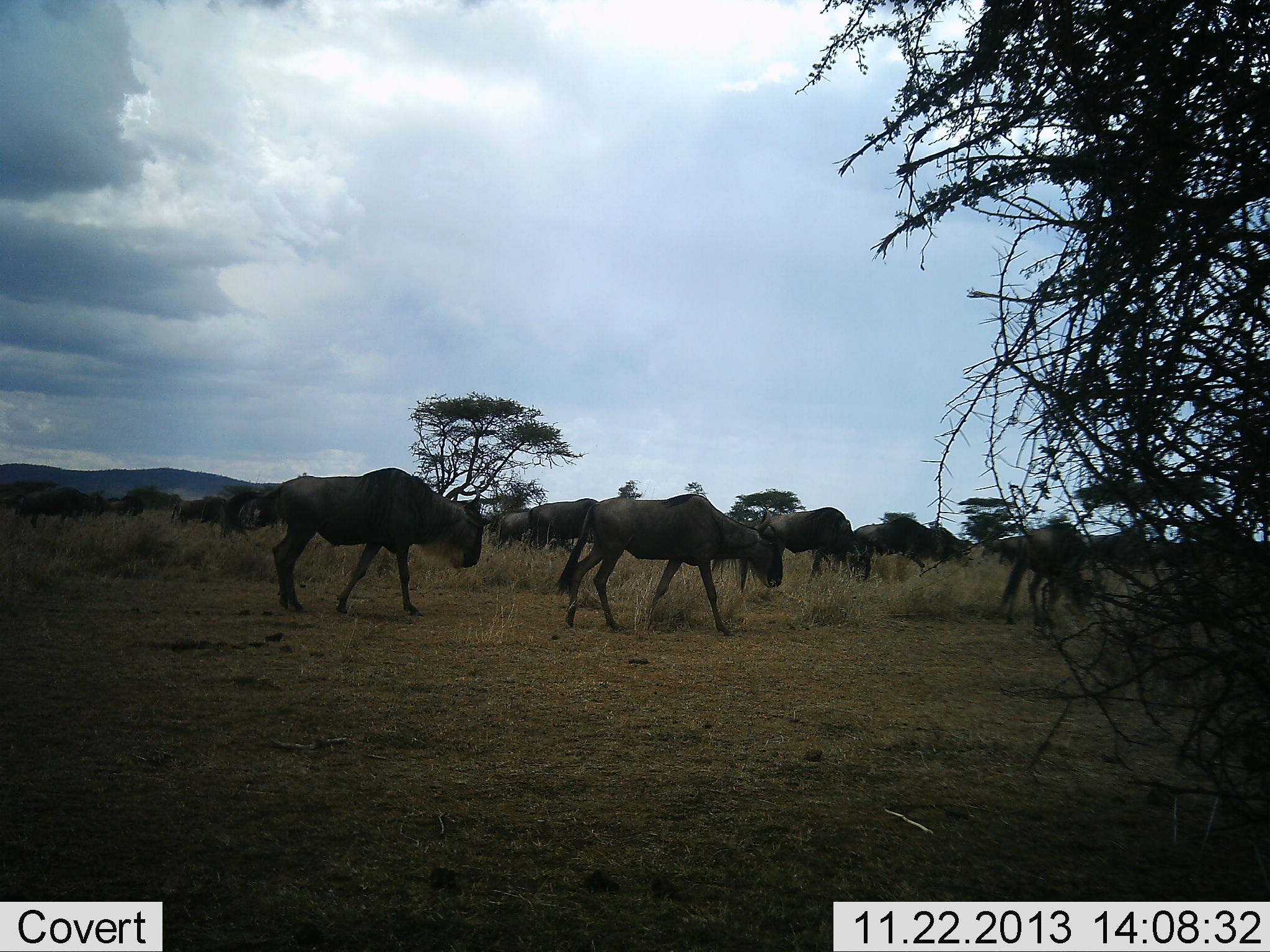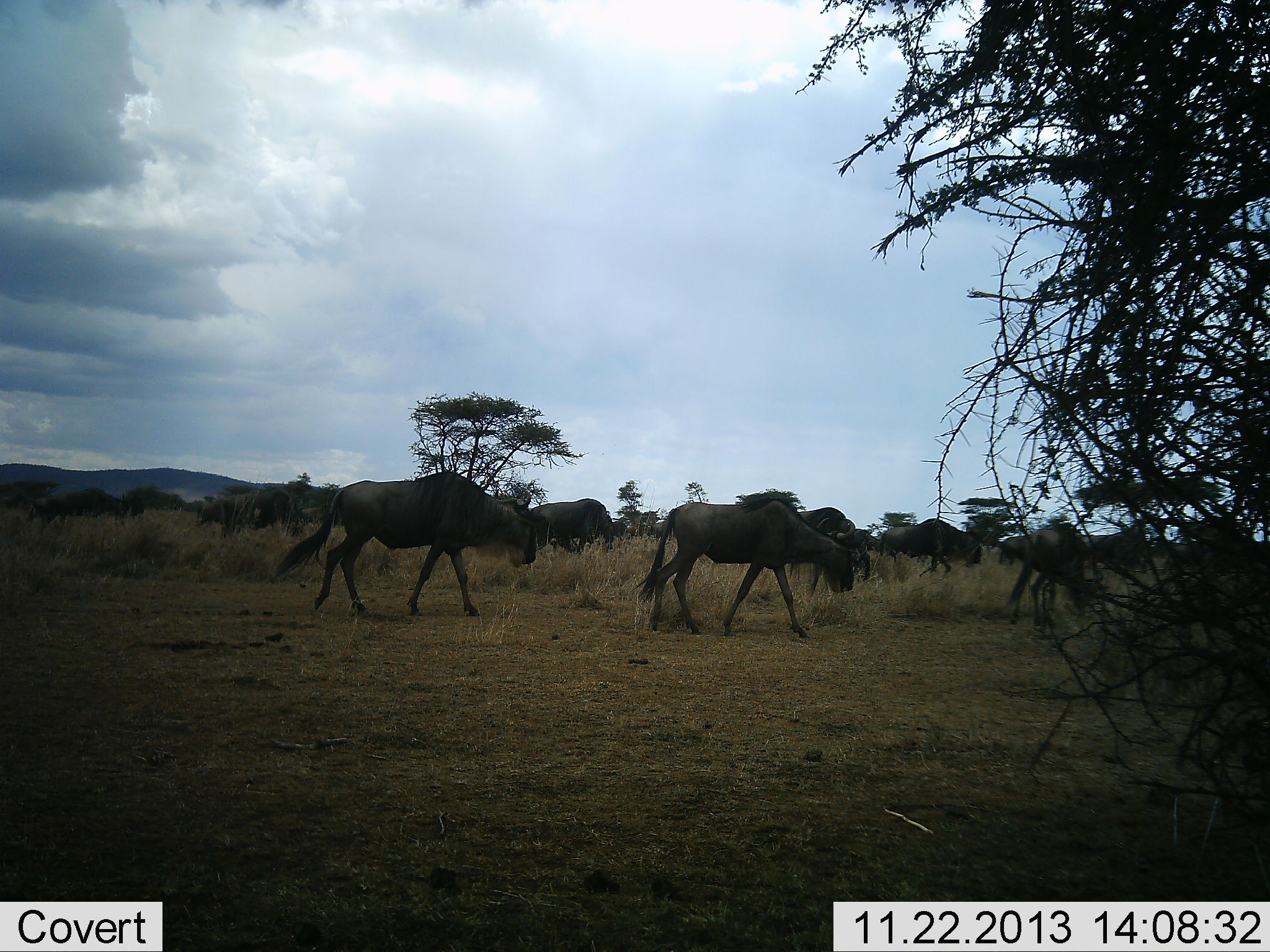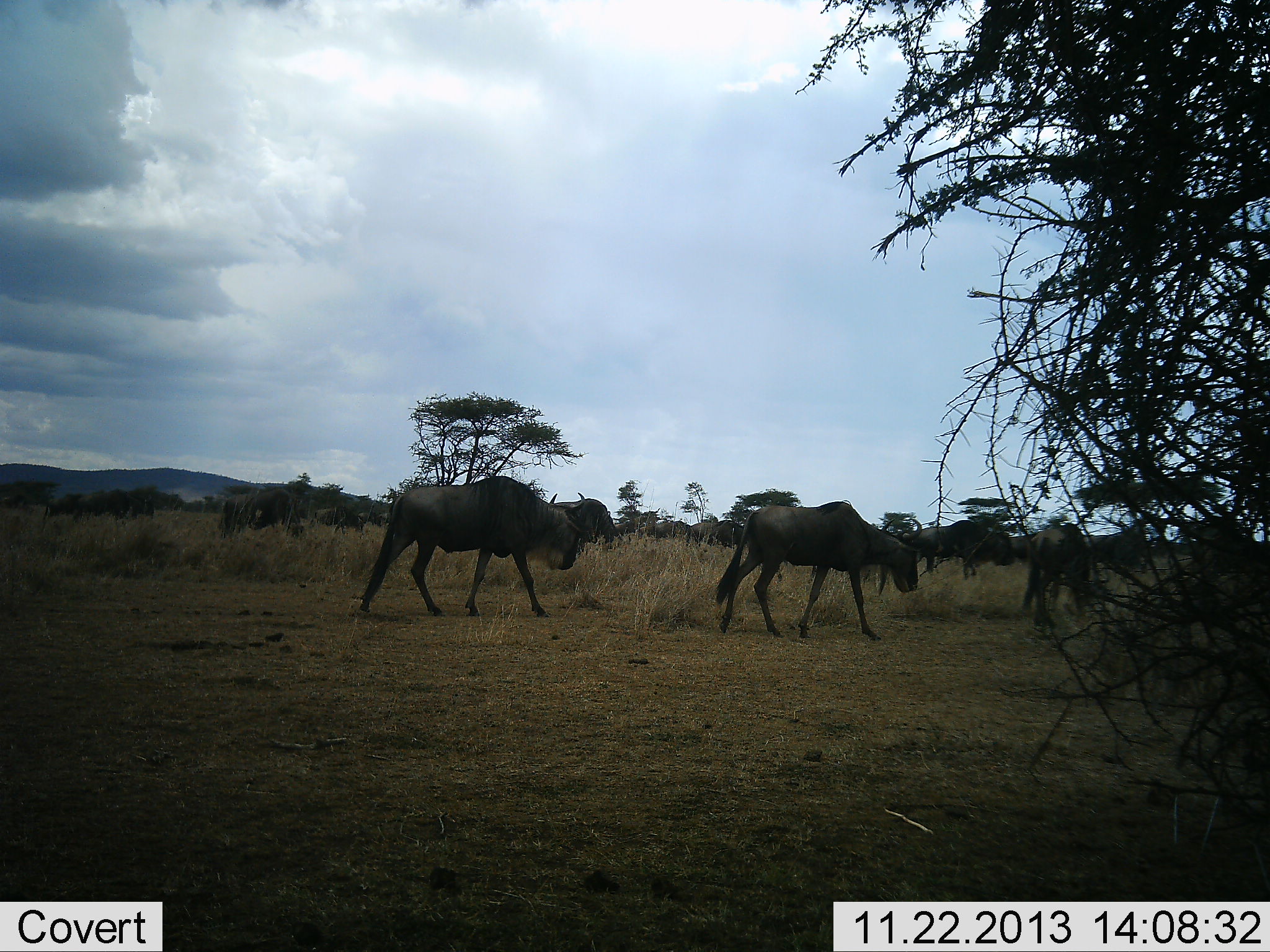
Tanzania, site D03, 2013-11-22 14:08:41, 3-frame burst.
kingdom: Animalia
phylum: Chordata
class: Mammalia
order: Artiodactyla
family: Bovidae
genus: Connochaetes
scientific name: Connochaetes taurinus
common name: blue wildebeest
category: wildebeest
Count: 11-50.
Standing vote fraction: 30%.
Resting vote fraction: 0%.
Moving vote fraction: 70%.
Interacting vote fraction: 0%.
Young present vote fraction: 10%.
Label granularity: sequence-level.